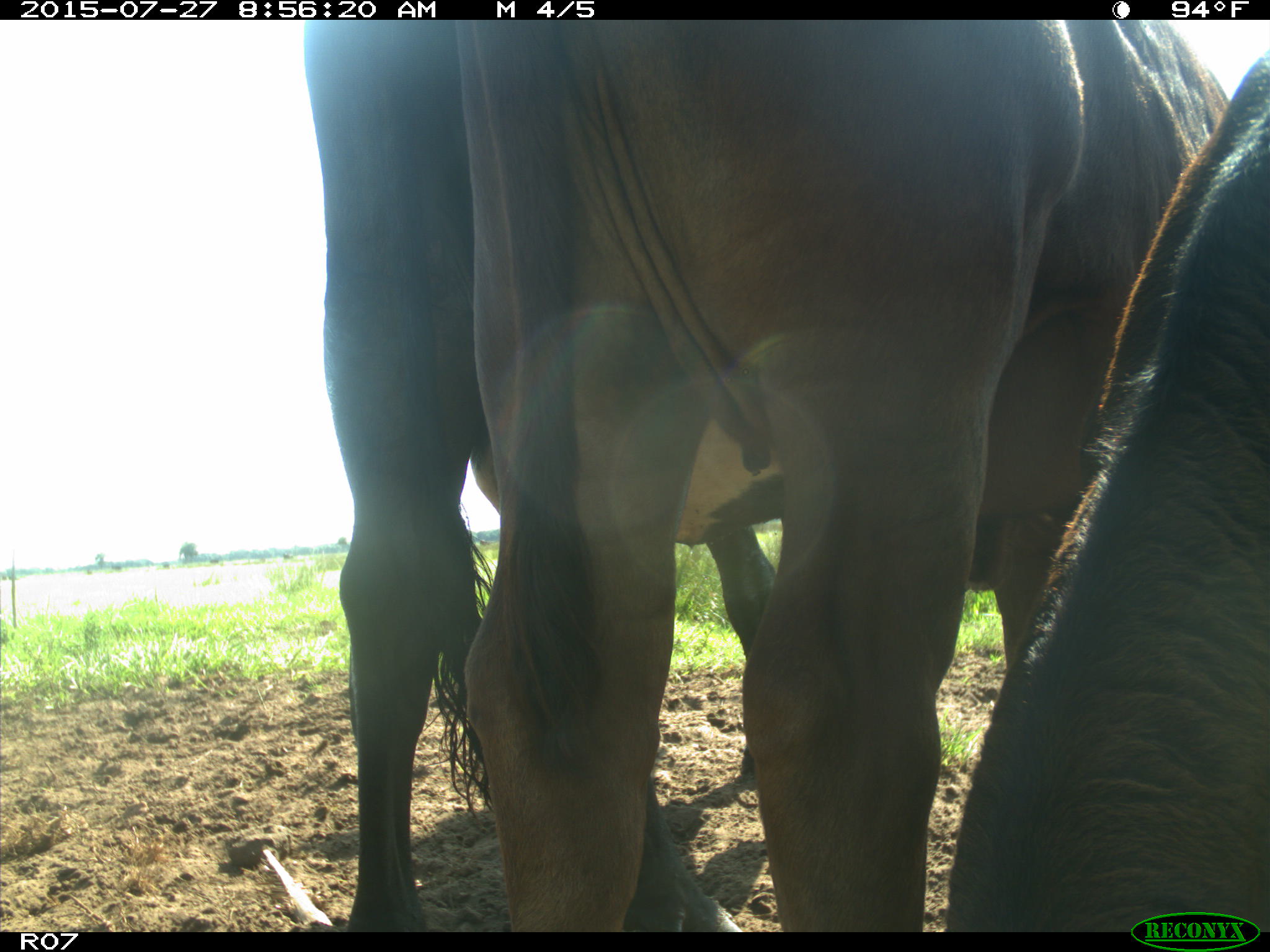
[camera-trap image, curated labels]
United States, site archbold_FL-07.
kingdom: Animalia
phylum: Chordata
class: Mammalia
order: Artiodactyla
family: Bovidae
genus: Bos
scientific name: Bos taurus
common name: domestic cow